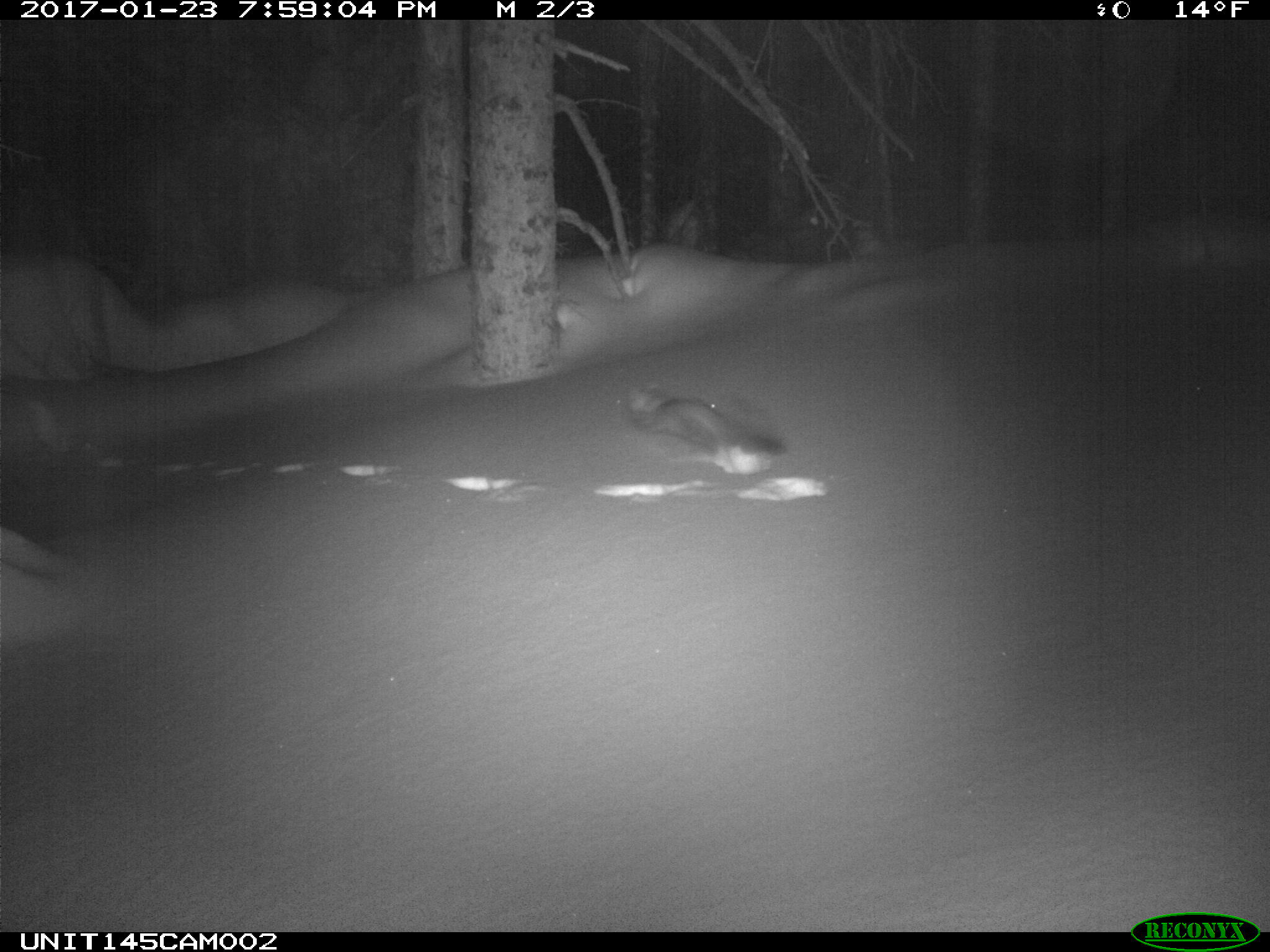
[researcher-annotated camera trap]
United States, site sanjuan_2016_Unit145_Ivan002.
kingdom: Animalia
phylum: Chordata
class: Mammalia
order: Carnivora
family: Mustelidae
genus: Martes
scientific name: Martes americana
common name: american marten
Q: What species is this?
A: Martes americana (american marten).